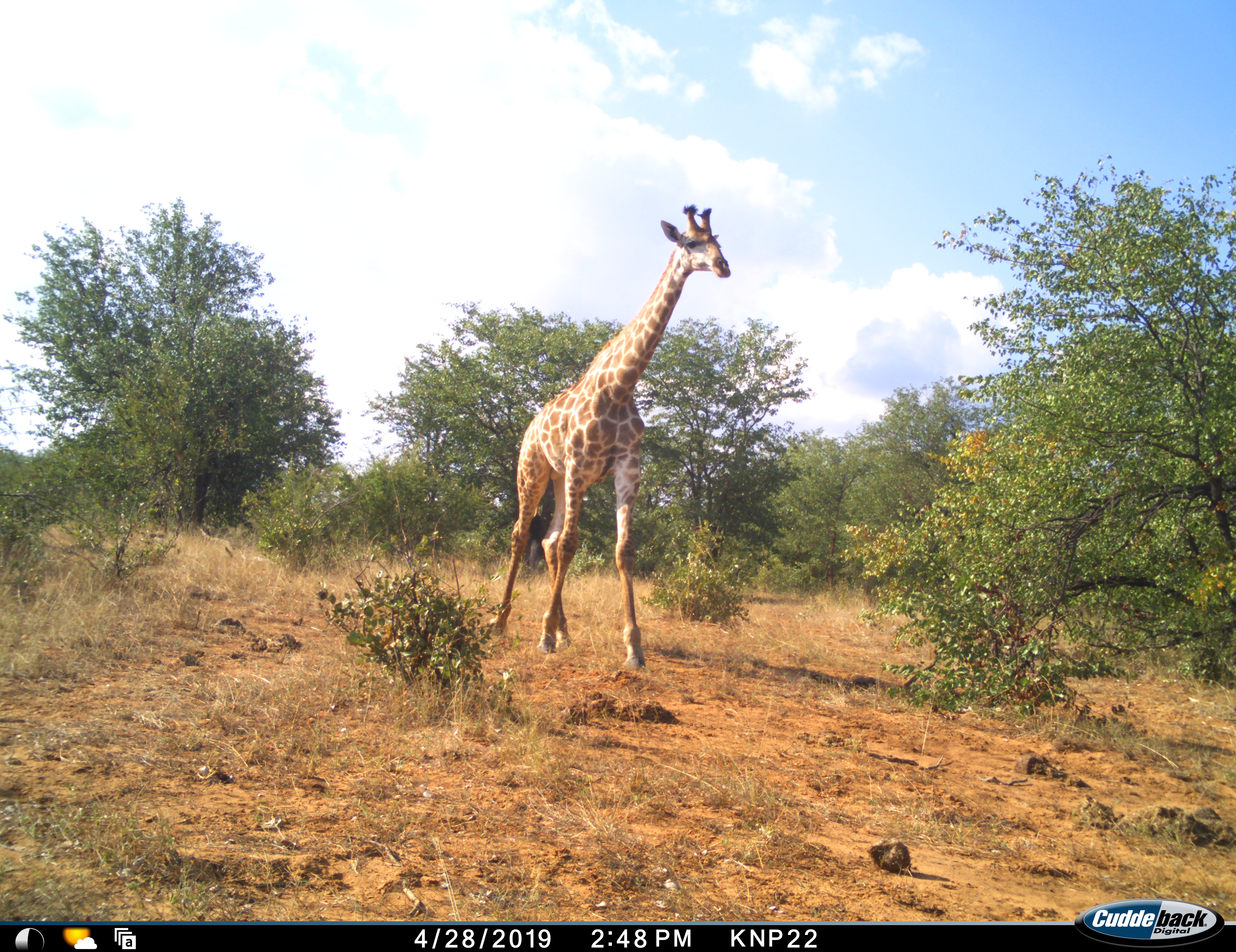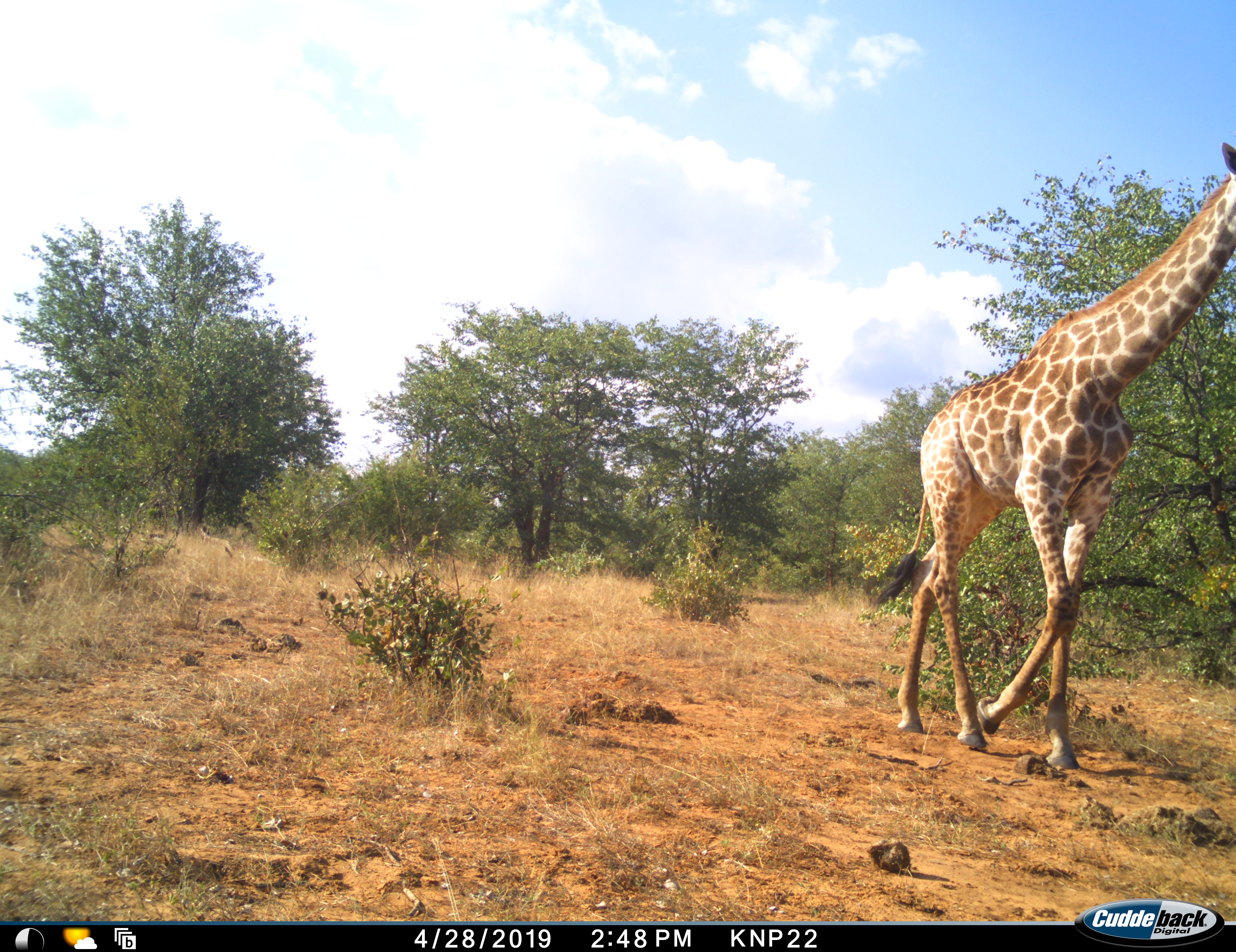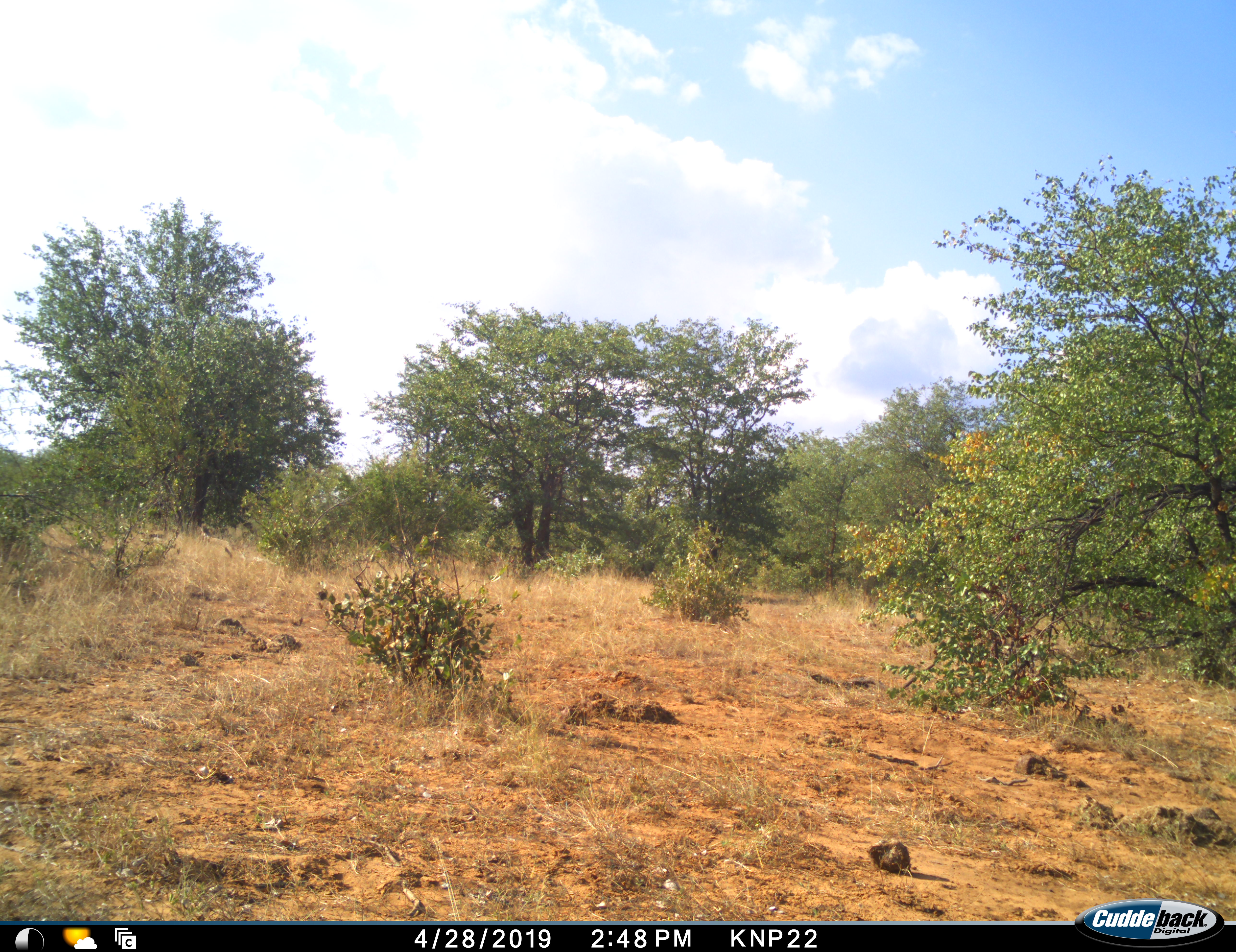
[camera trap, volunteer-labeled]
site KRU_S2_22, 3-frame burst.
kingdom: Animalia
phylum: Chordata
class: Mammalia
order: Artiodactyla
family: Giraffidae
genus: Giraffa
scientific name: Giraffa camelopardalis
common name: giraffe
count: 1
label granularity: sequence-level